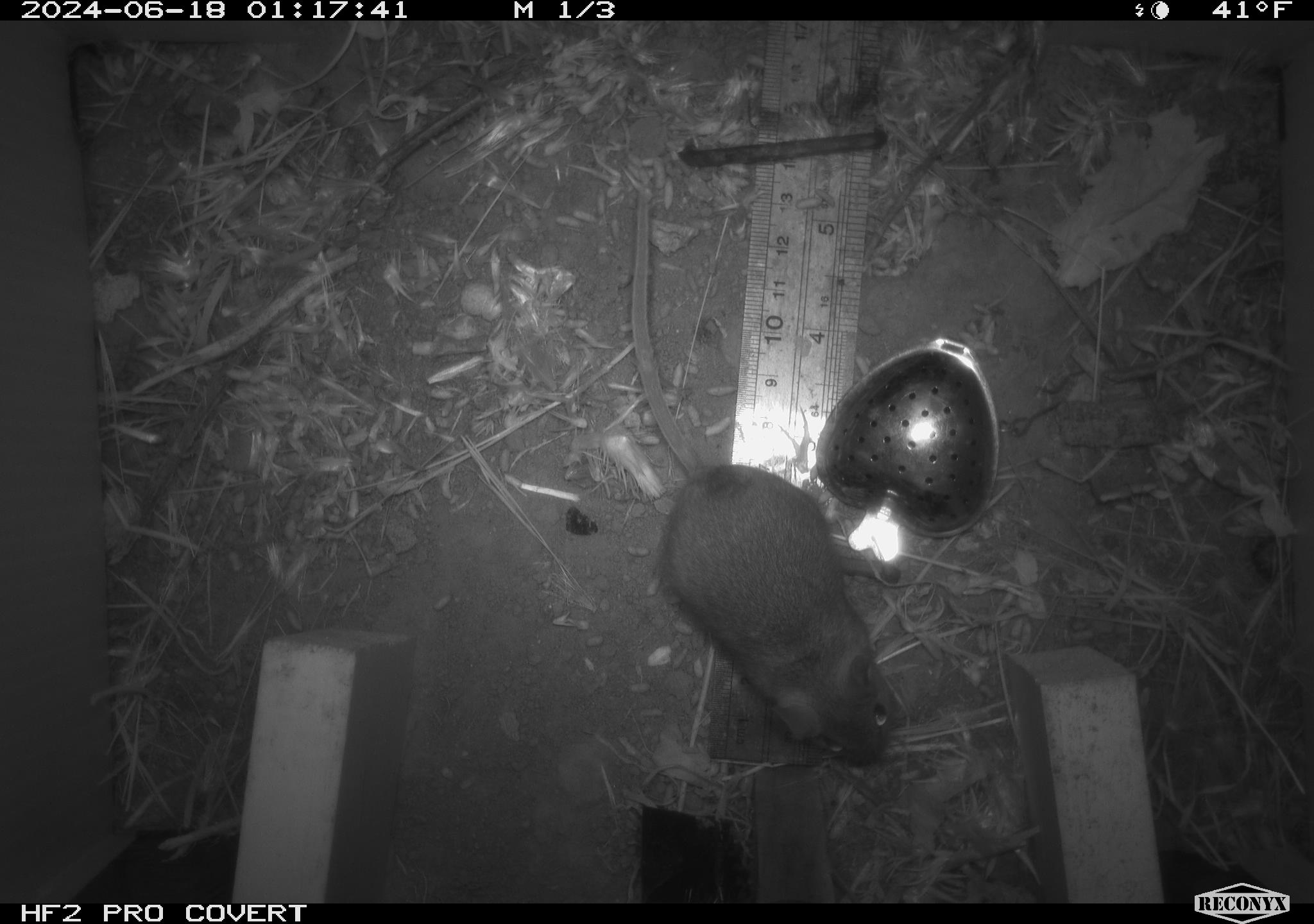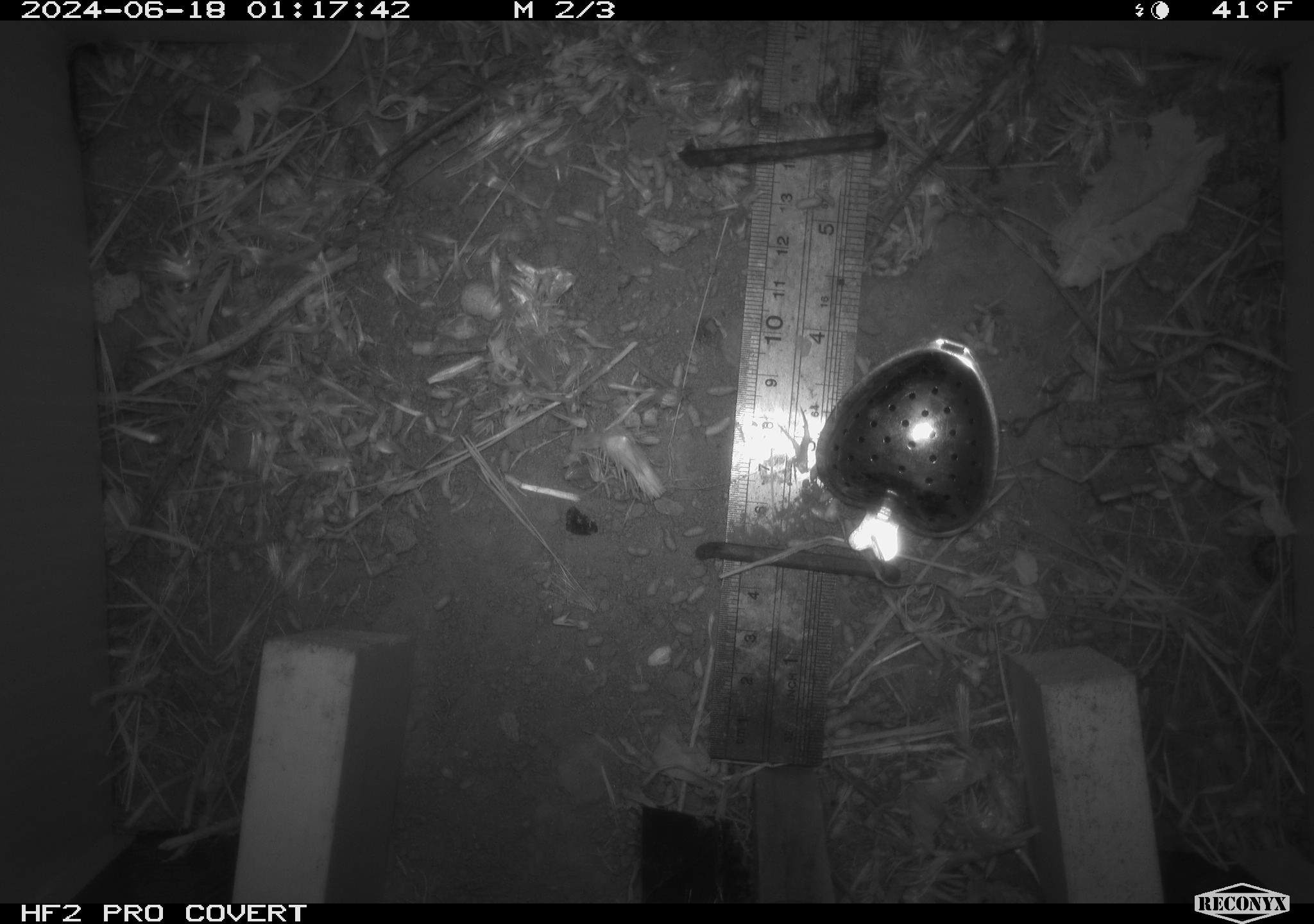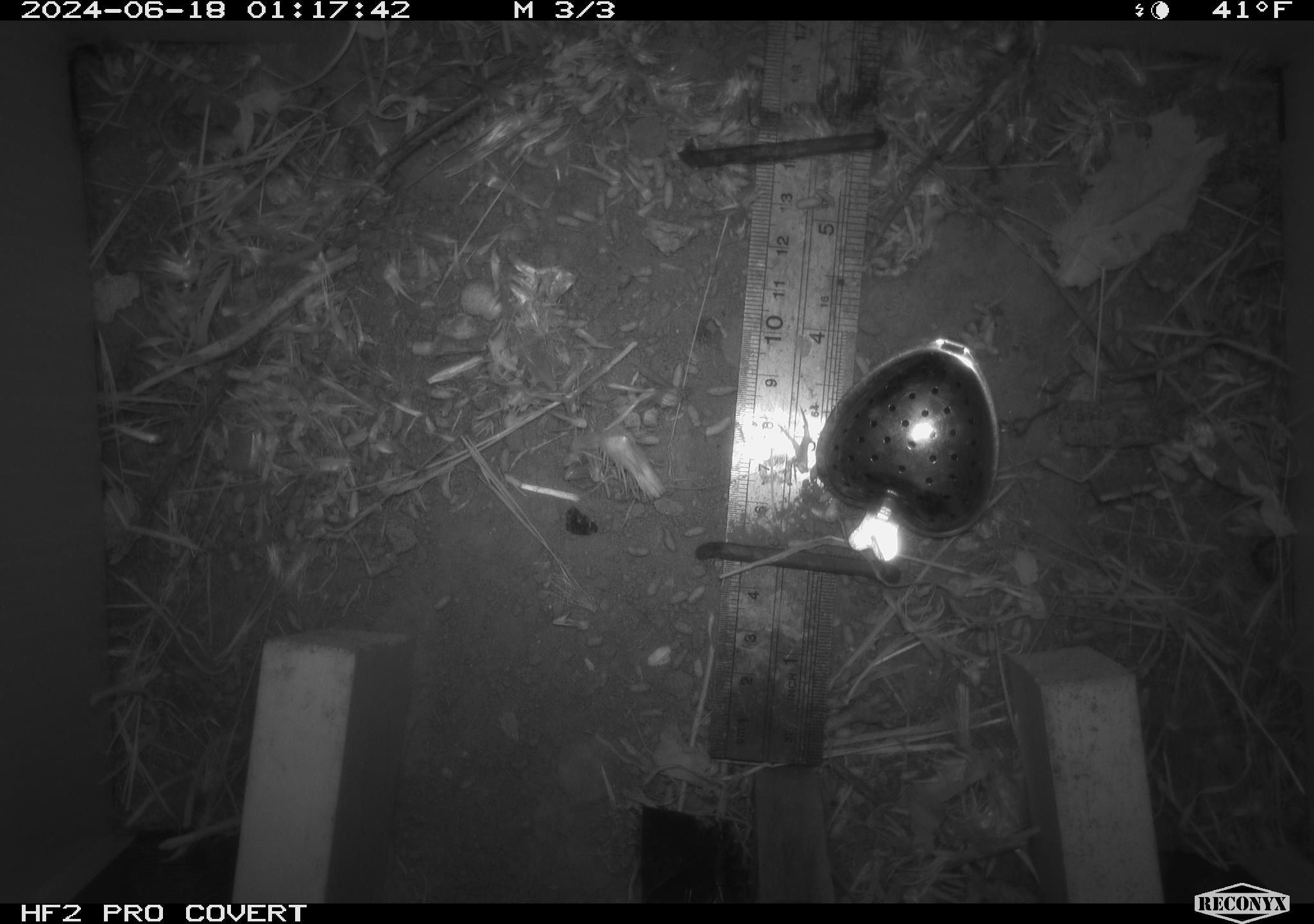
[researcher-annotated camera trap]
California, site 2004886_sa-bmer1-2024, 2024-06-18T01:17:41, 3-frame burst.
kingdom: Animalia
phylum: Chordata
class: Mammalia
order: Rodentia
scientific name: Rodentia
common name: mouse species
Mouse species (Rodentia).